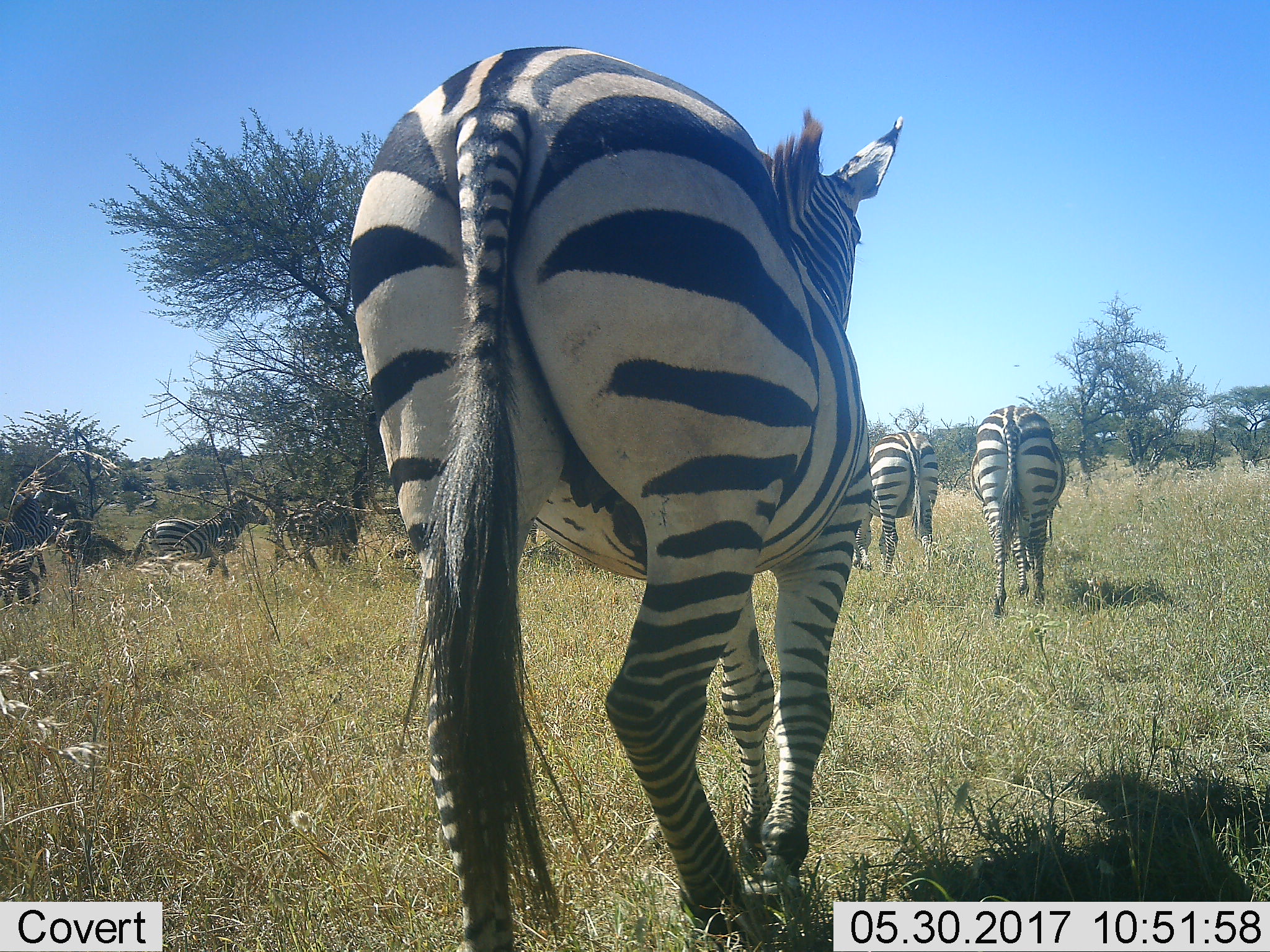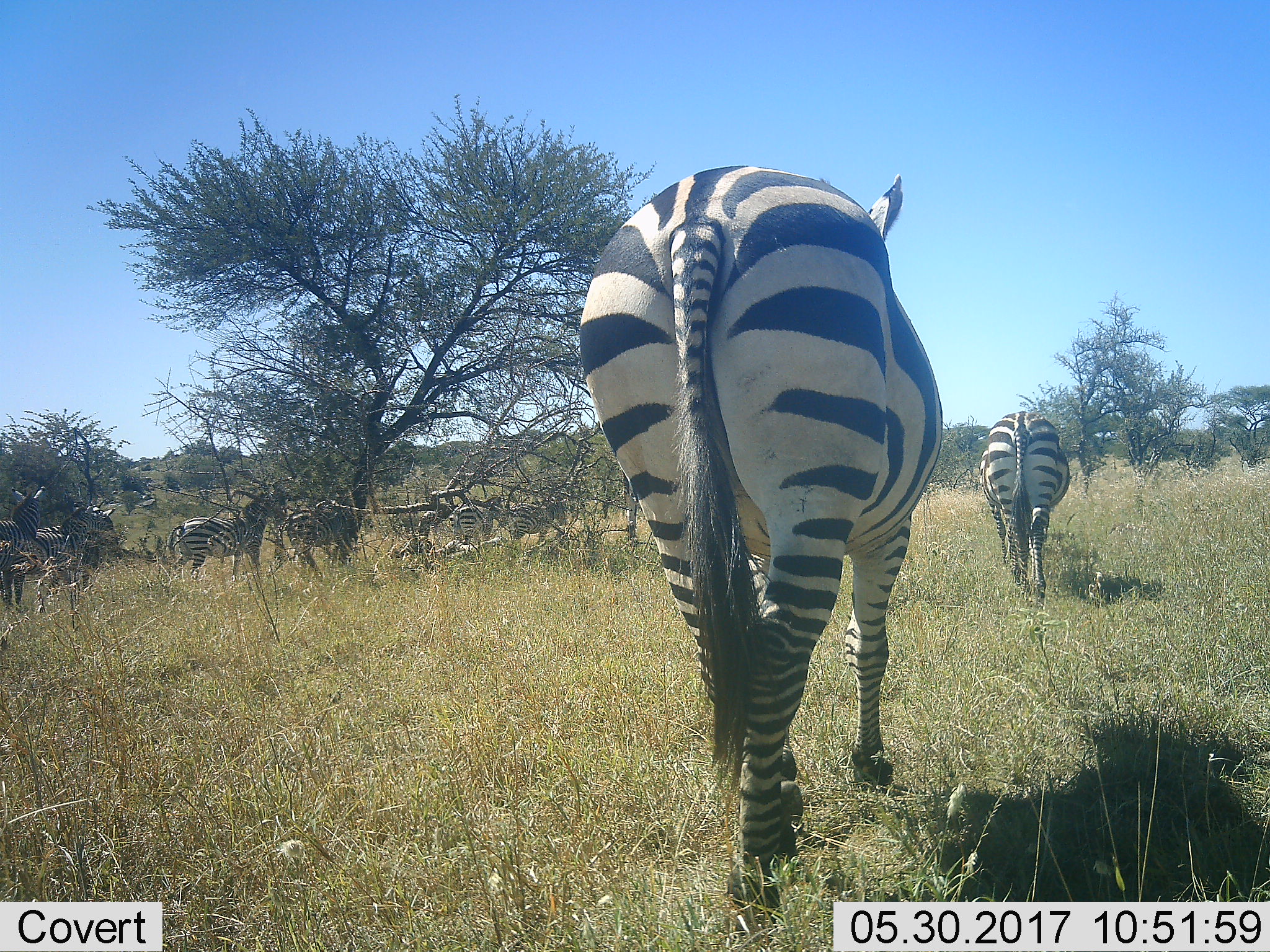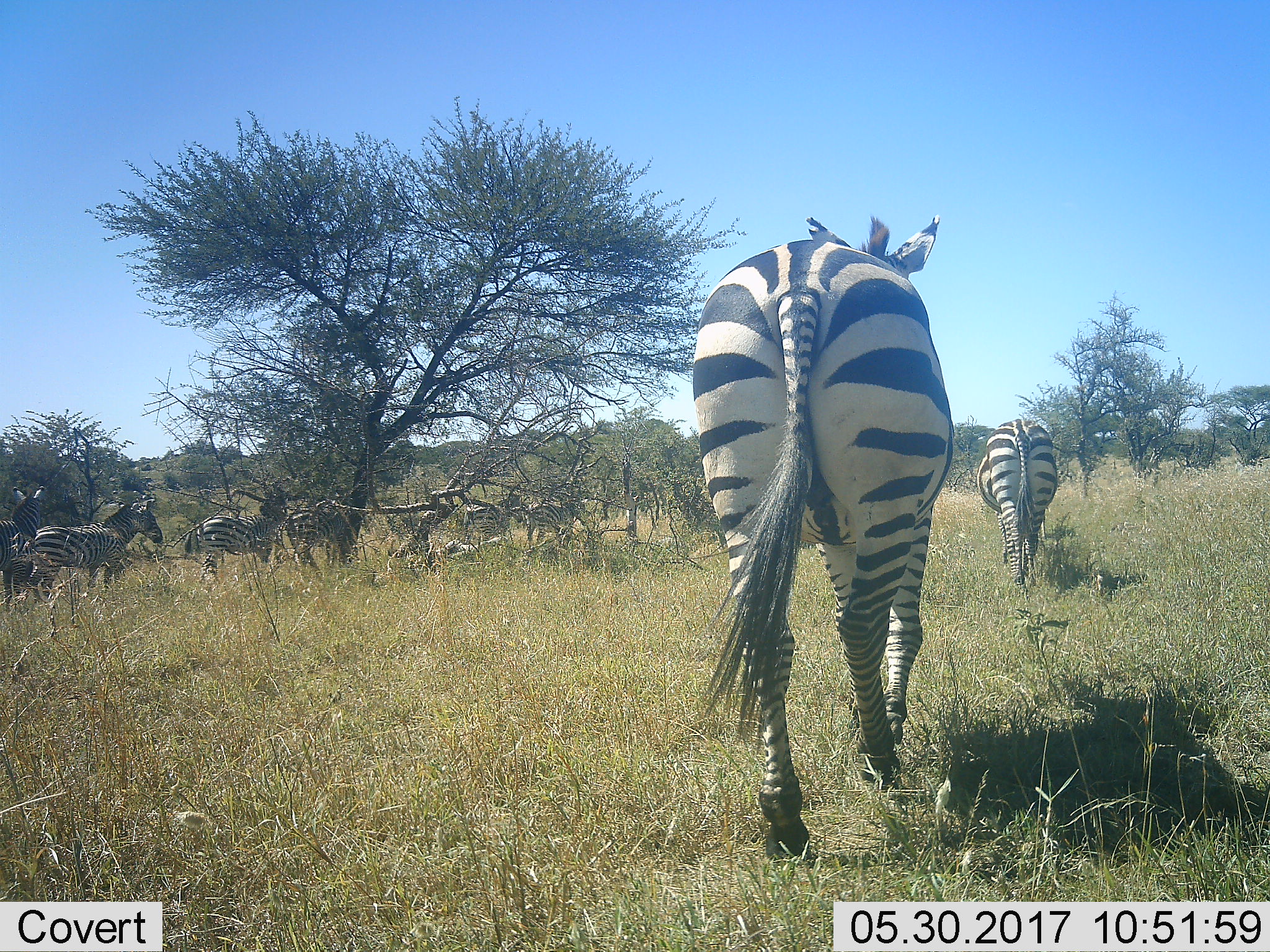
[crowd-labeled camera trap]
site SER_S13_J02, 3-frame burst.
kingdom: Animalia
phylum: Chordata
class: Mammalia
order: Perissodactyla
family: Equidae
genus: Equus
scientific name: Equus quagga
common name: plains zebra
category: zebraplains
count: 8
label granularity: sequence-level